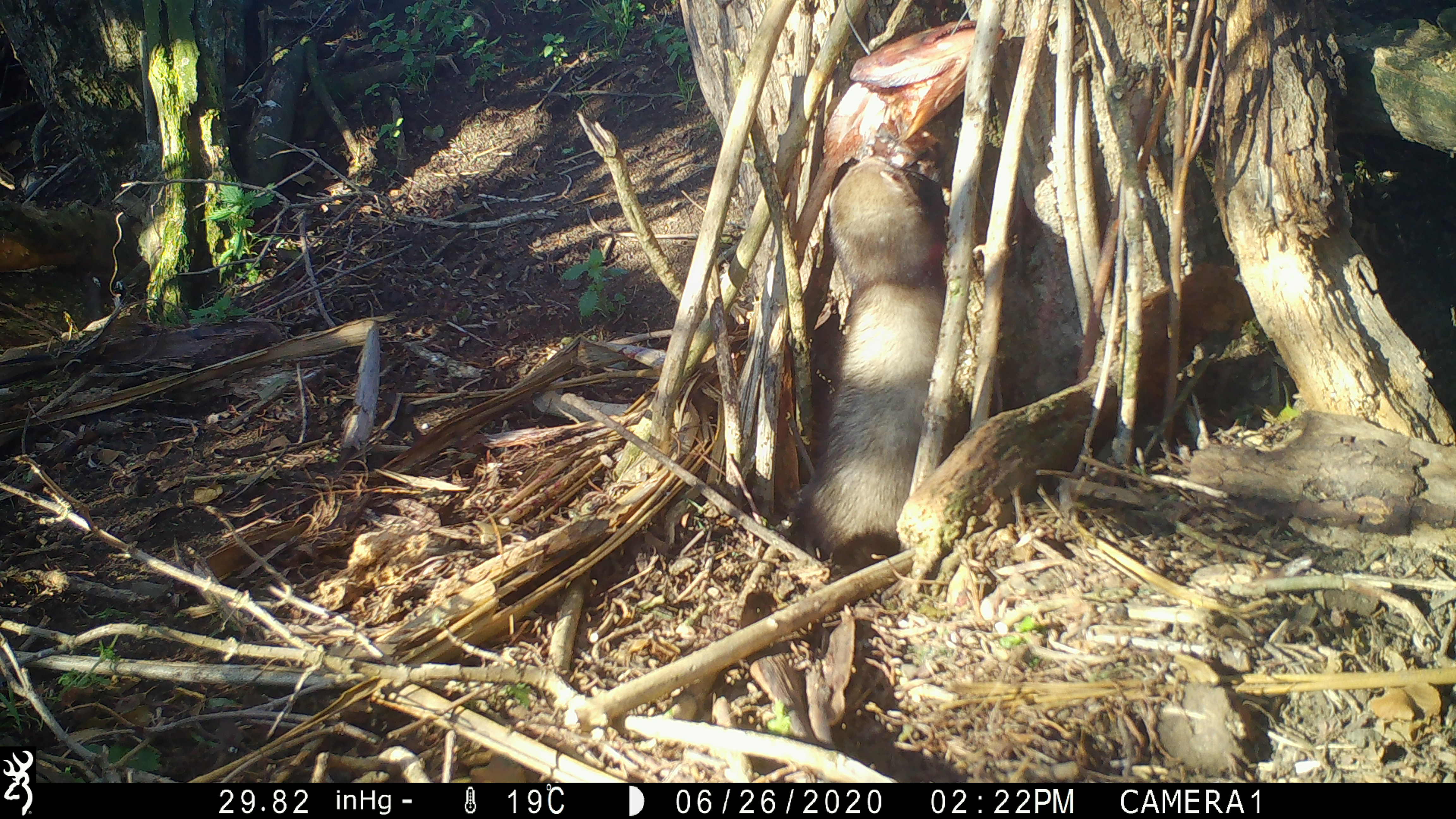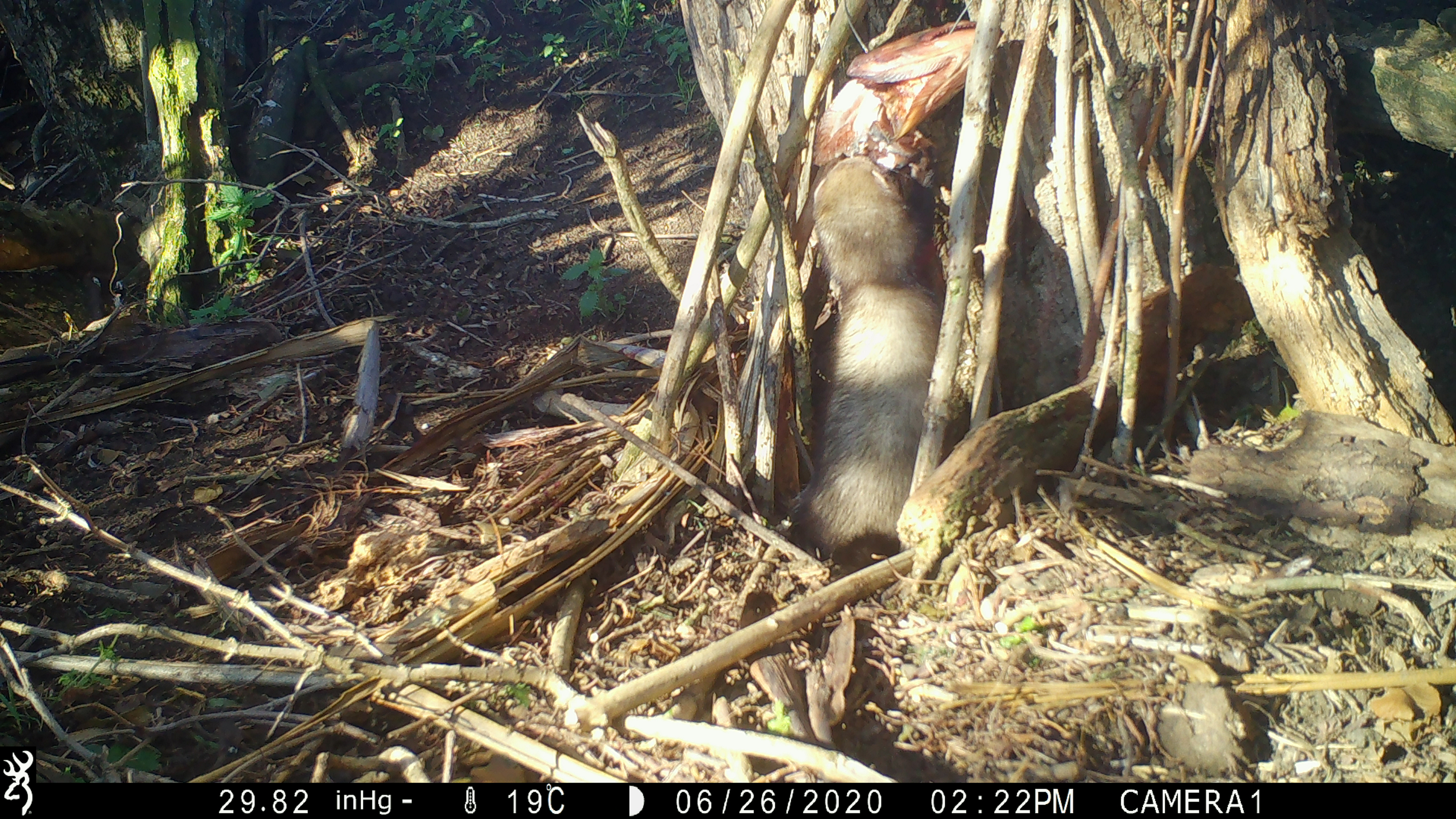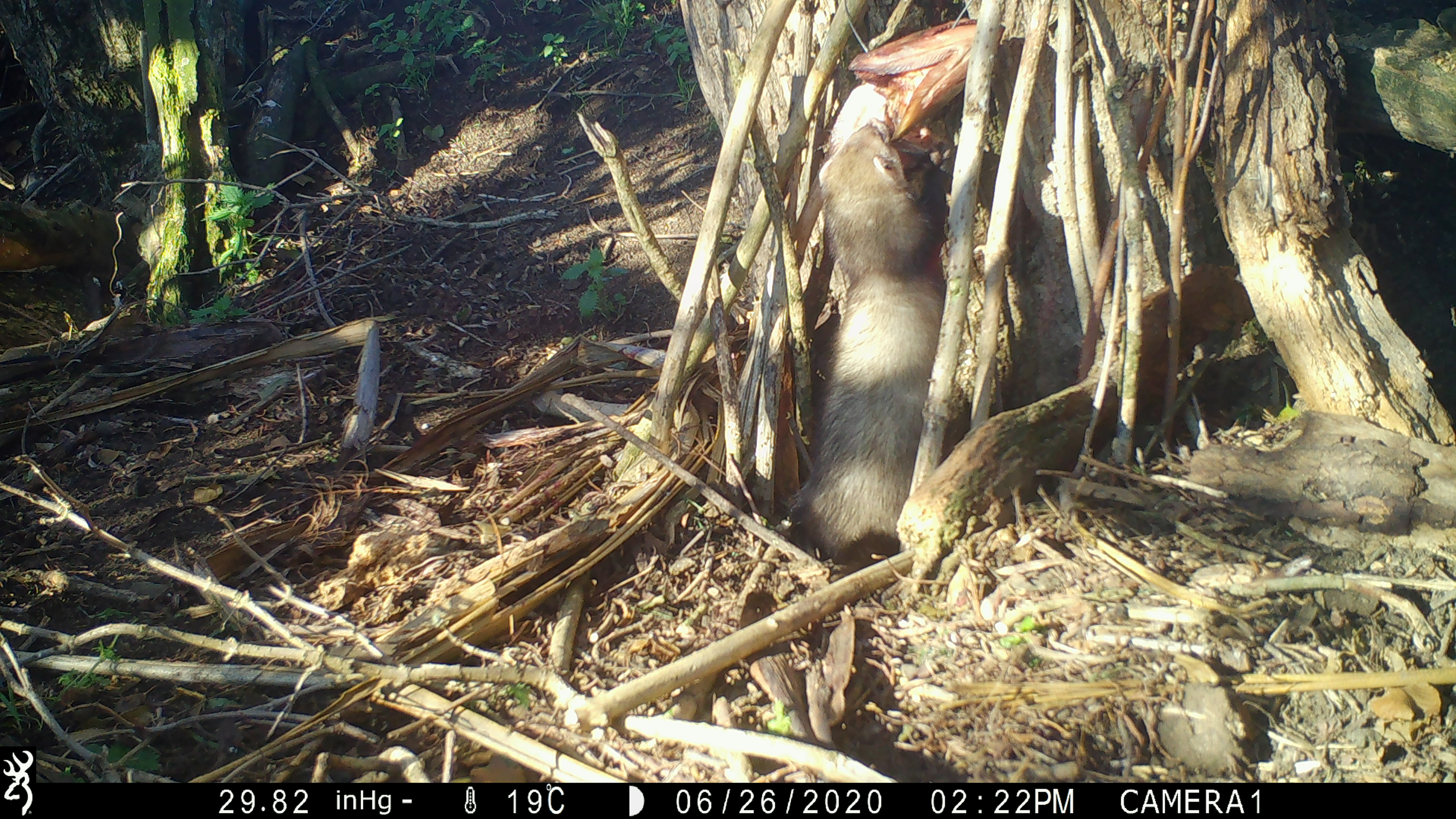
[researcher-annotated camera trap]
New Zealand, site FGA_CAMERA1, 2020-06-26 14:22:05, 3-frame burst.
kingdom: Animalia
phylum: Chordata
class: Mammalia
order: Carnivora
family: Mustelidae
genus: Mustela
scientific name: Mustela furo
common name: ferret